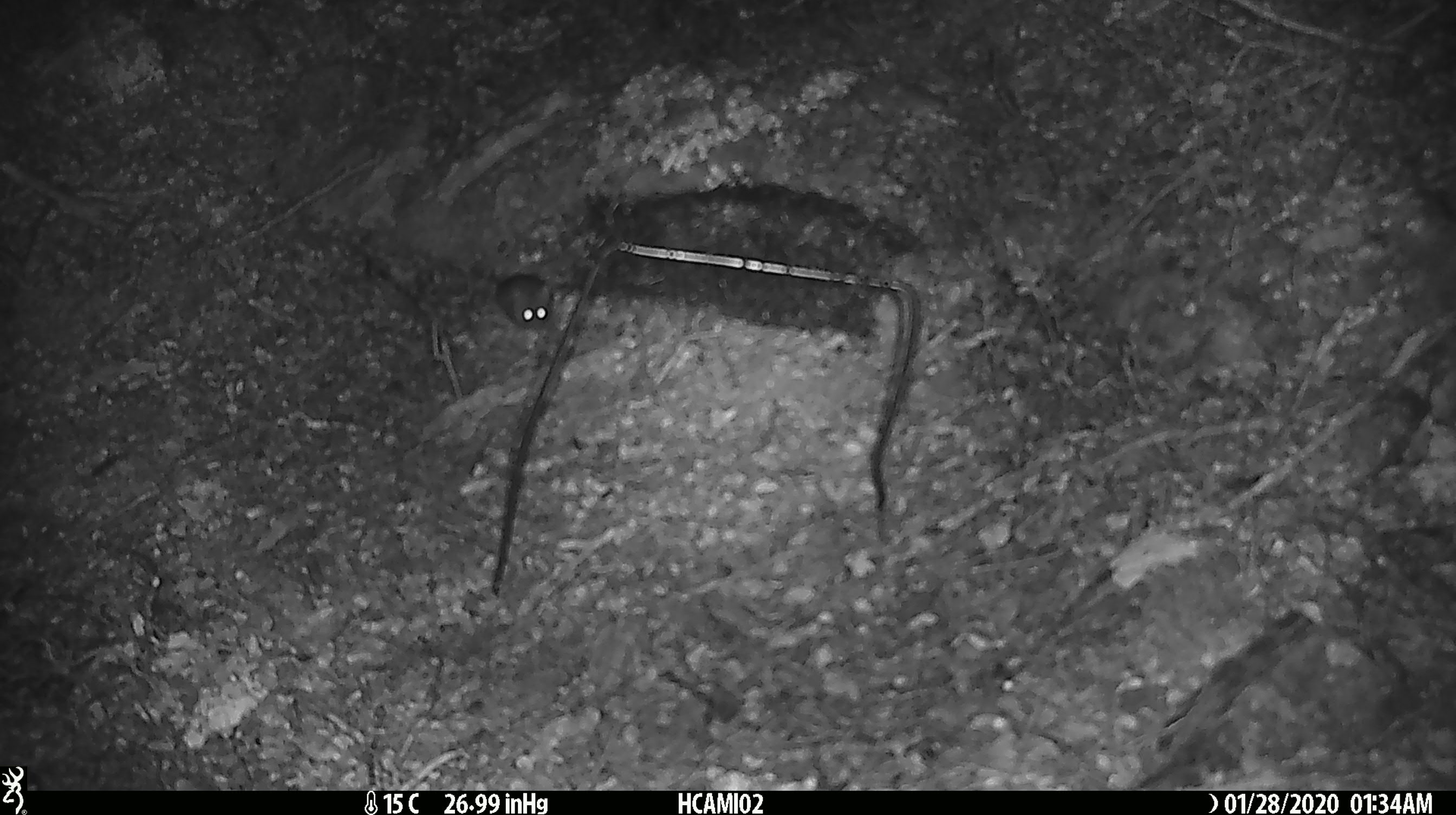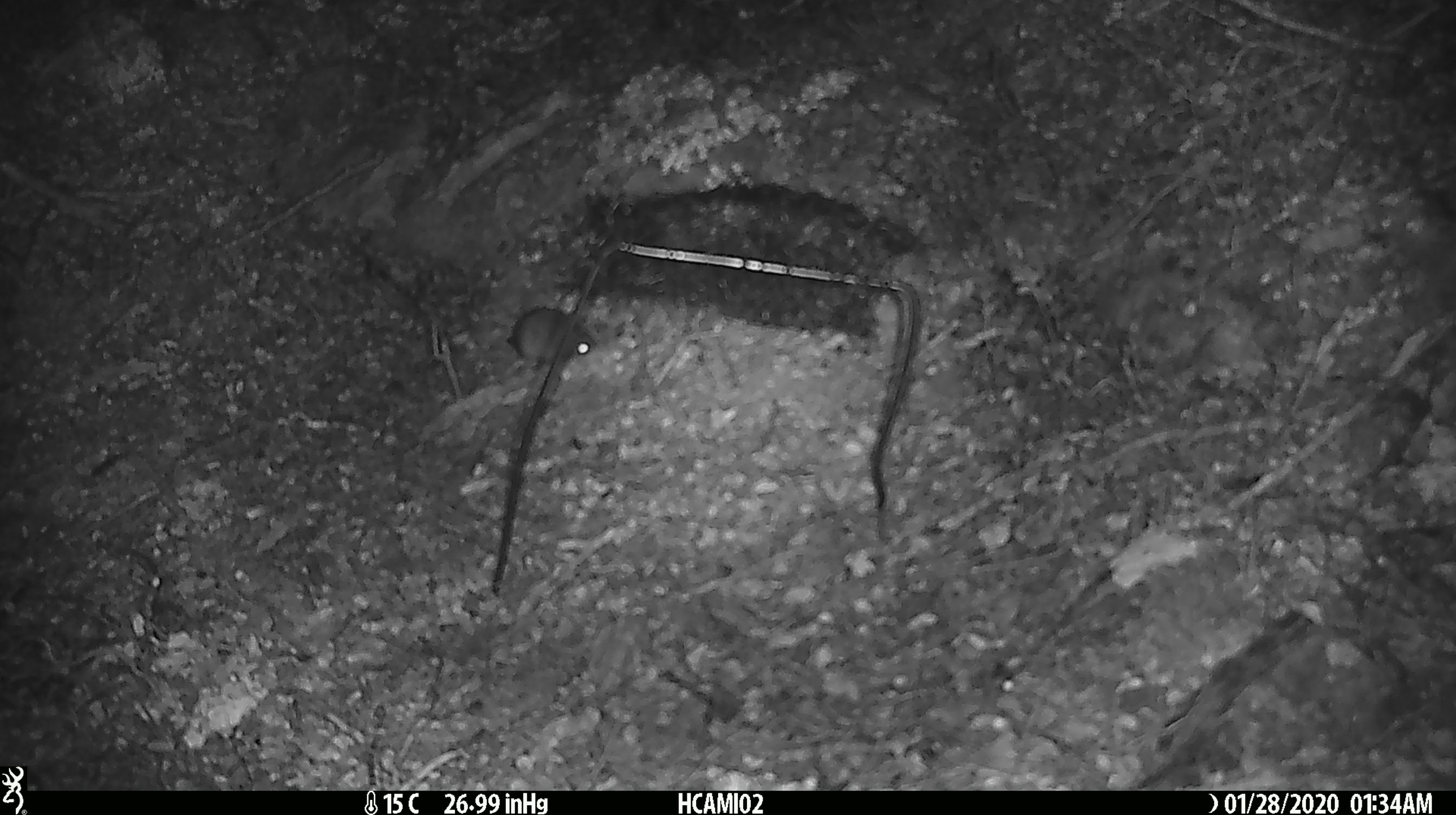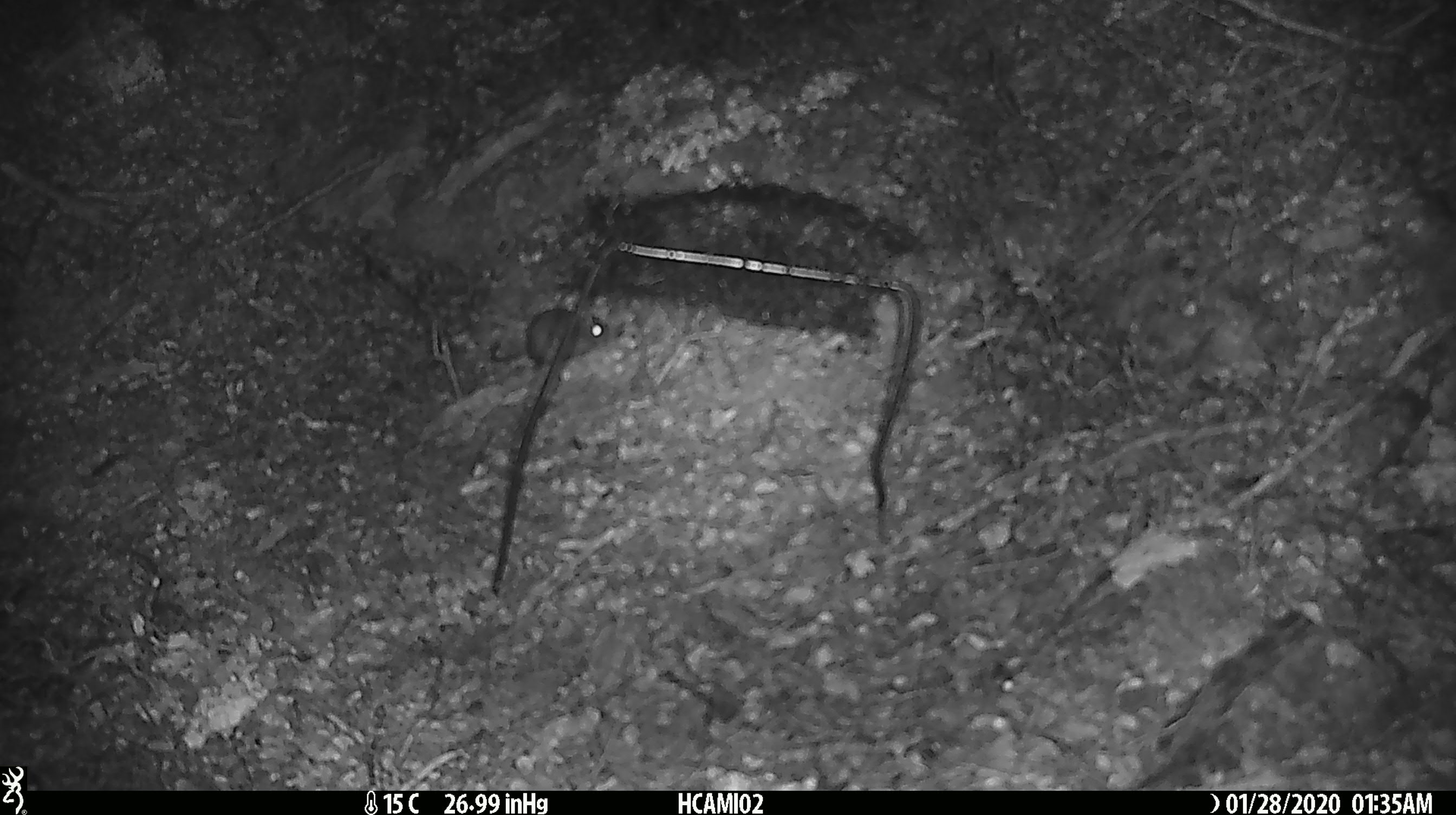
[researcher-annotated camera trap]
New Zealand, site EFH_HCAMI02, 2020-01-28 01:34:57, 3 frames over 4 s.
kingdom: Animalia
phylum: Chordata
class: Mammalia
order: Rodentia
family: Muridae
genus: Mus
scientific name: Mus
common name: mouse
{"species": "mouse (Mus)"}